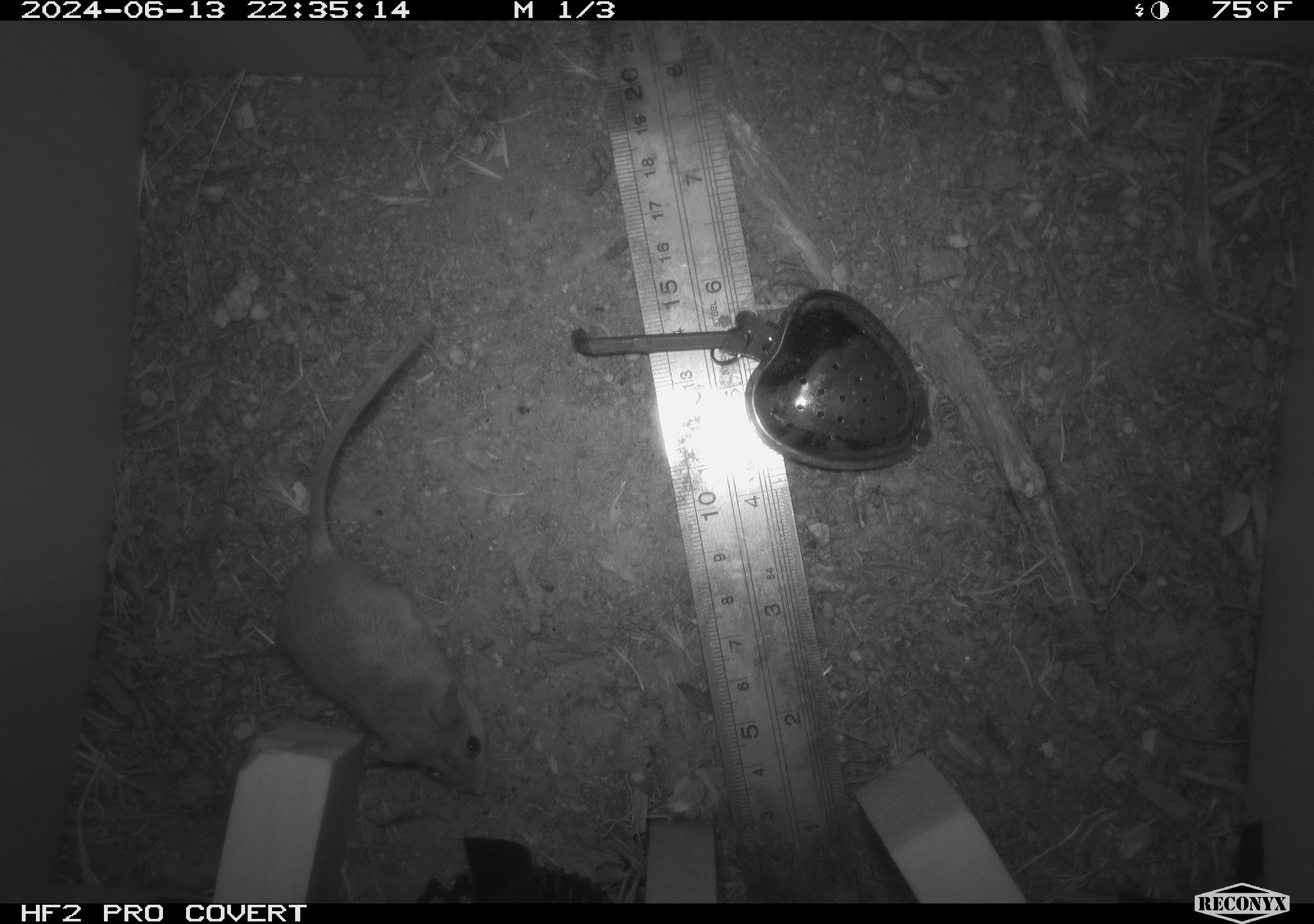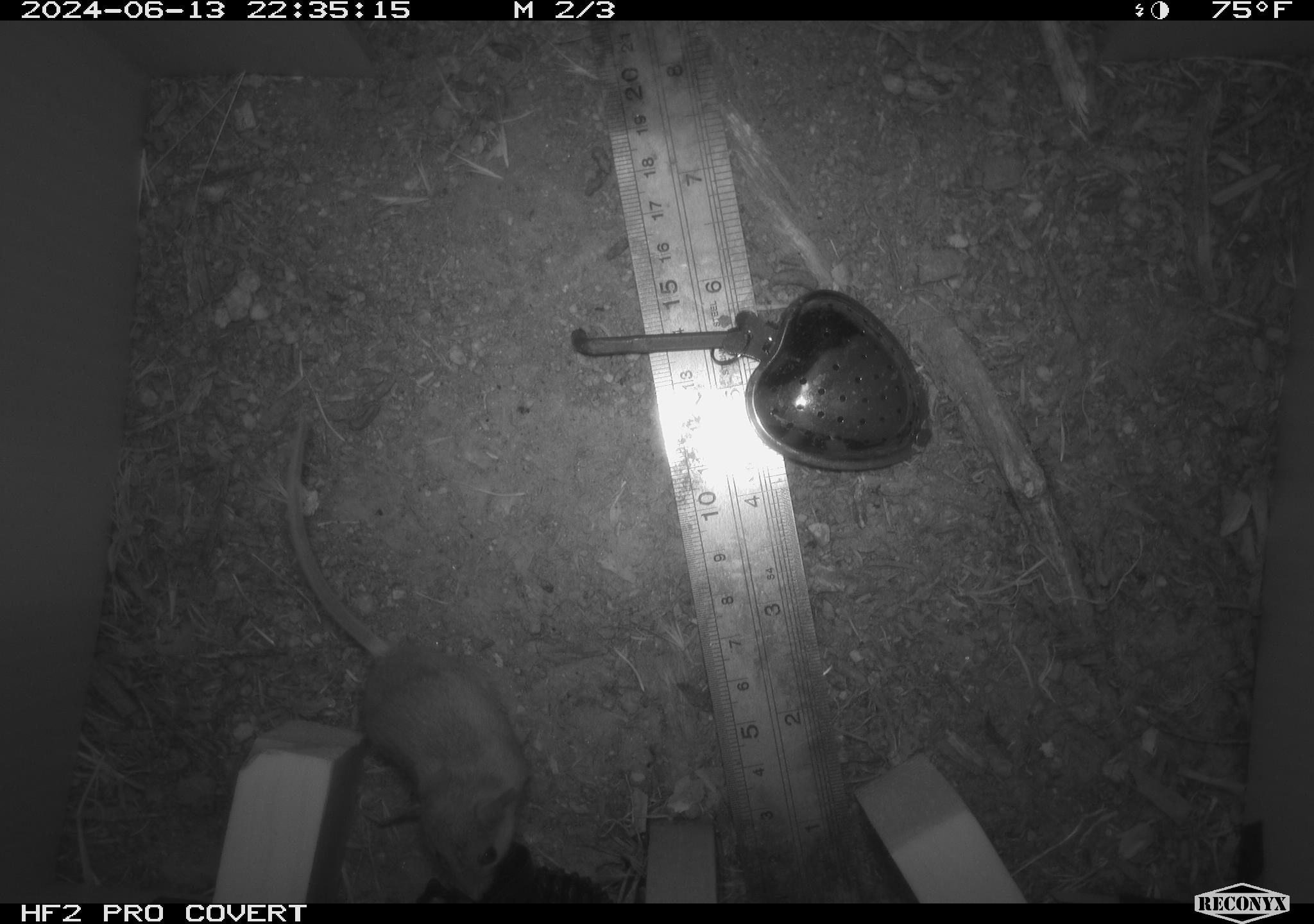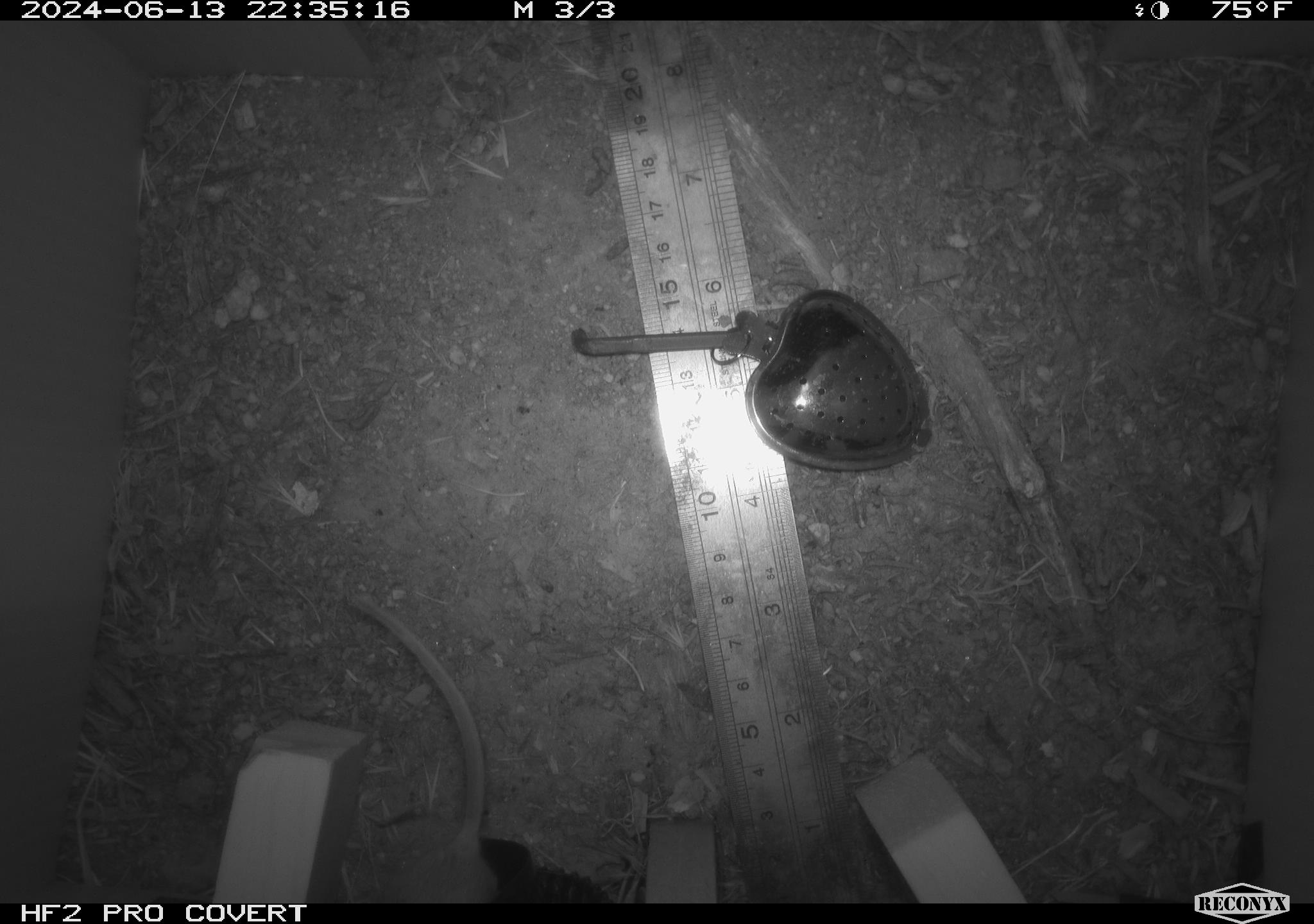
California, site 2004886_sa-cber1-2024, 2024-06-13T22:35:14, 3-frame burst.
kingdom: Animalia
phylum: Chordata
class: Mammalia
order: Rodentia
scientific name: Rodentia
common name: mouse species